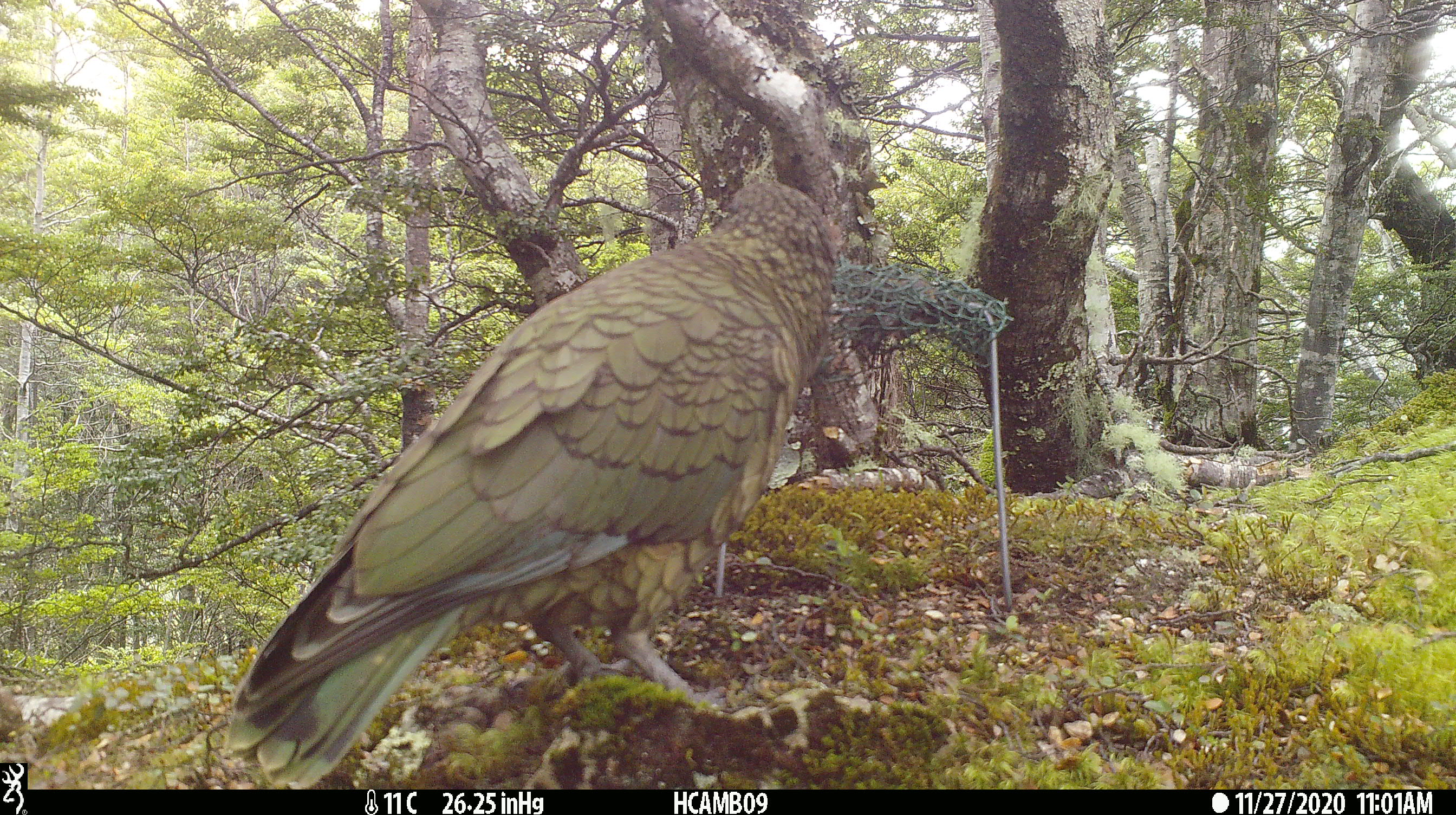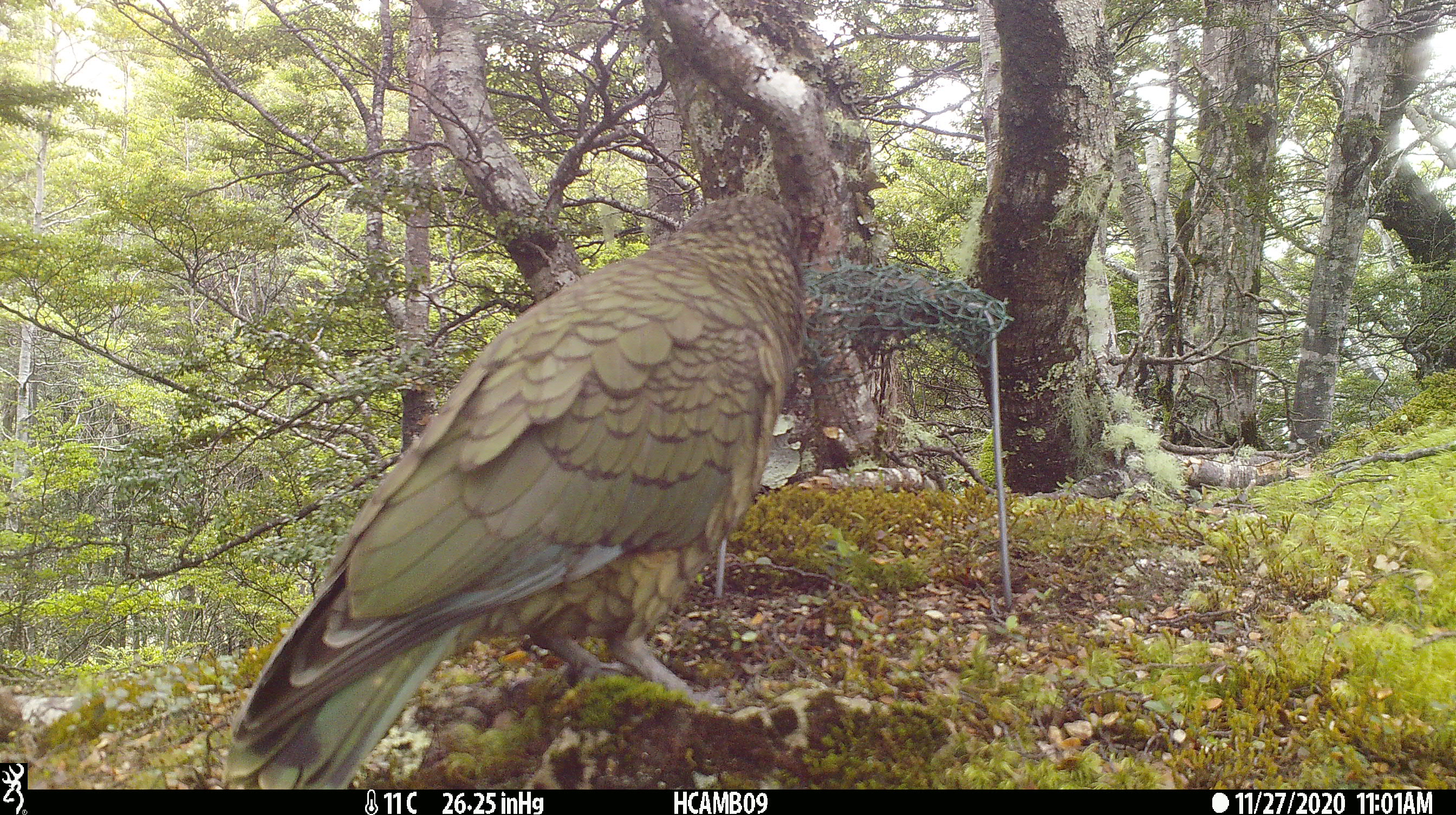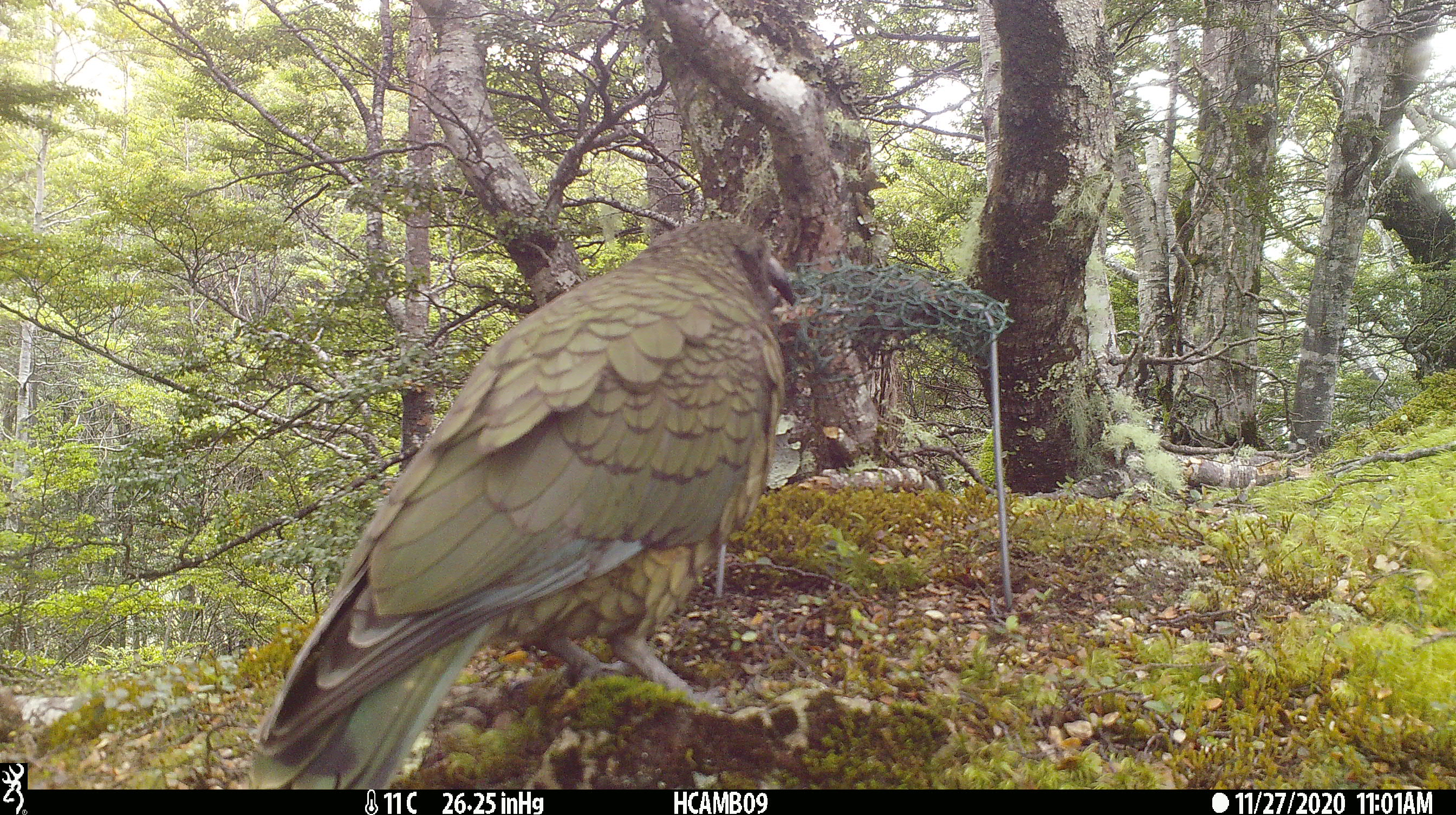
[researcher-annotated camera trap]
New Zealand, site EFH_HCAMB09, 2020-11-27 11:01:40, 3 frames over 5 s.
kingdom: Animalia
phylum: Chordata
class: Aves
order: Psittaciformes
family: Strigopidae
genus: Nestor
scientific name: Nestor notabilis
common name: kea